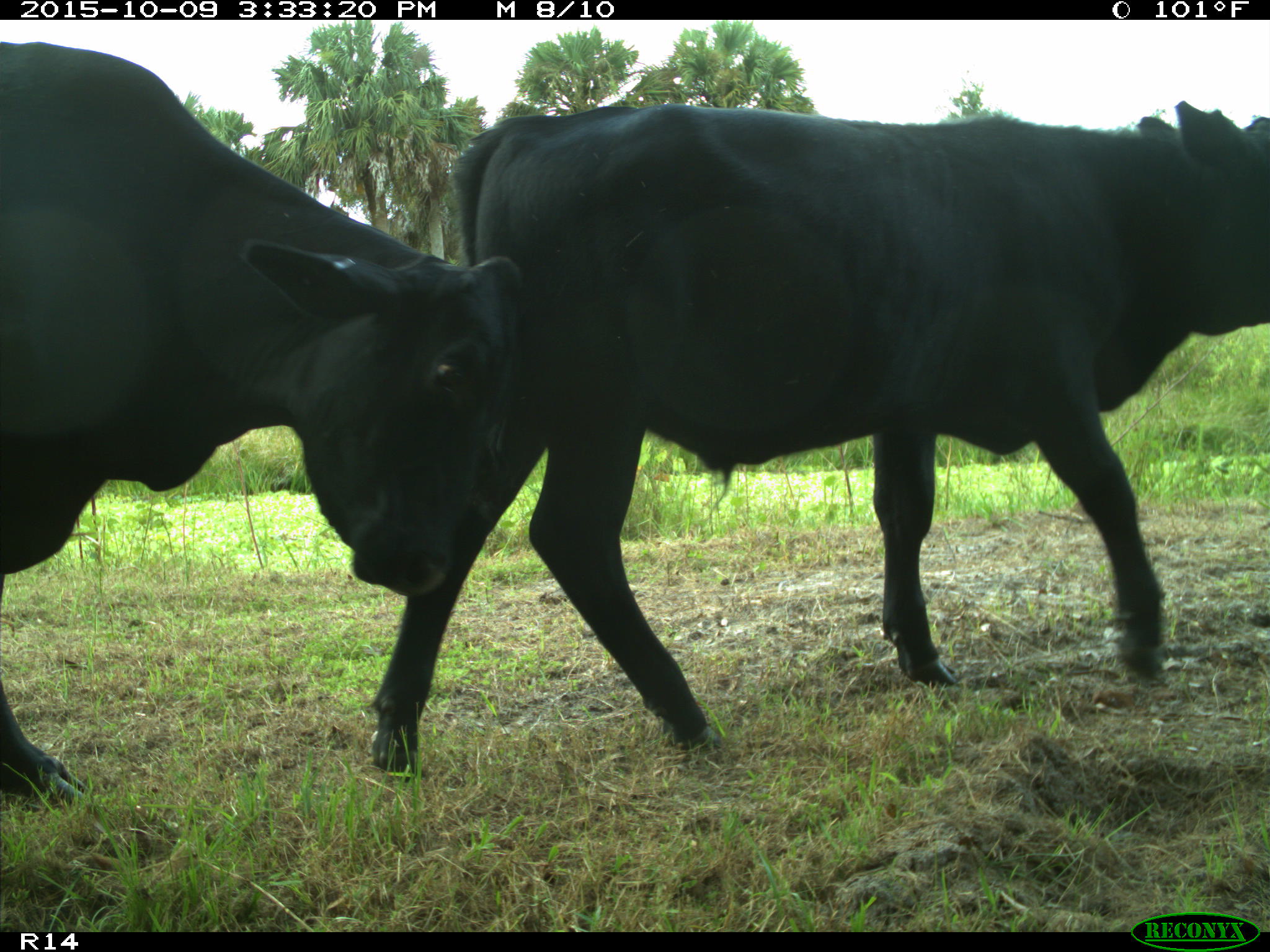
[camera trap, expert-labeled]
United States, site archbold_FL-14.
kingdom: Animalia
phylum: Chordata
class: Mammalia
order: Artiodactyla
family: Bovidae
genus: Bos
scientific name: Bos taurus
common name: domestic cow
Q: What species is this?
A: Bos taurus (domestic cow).